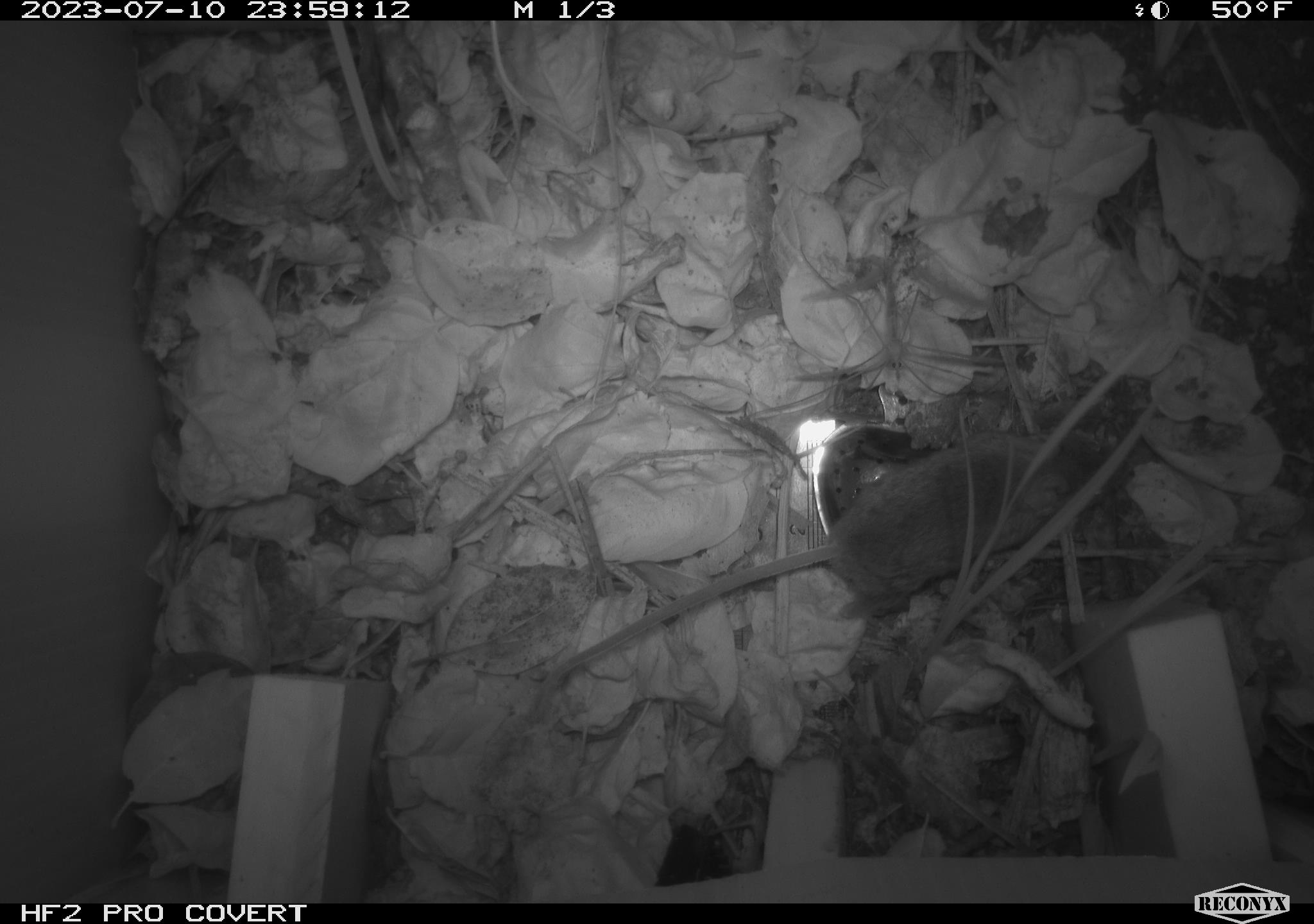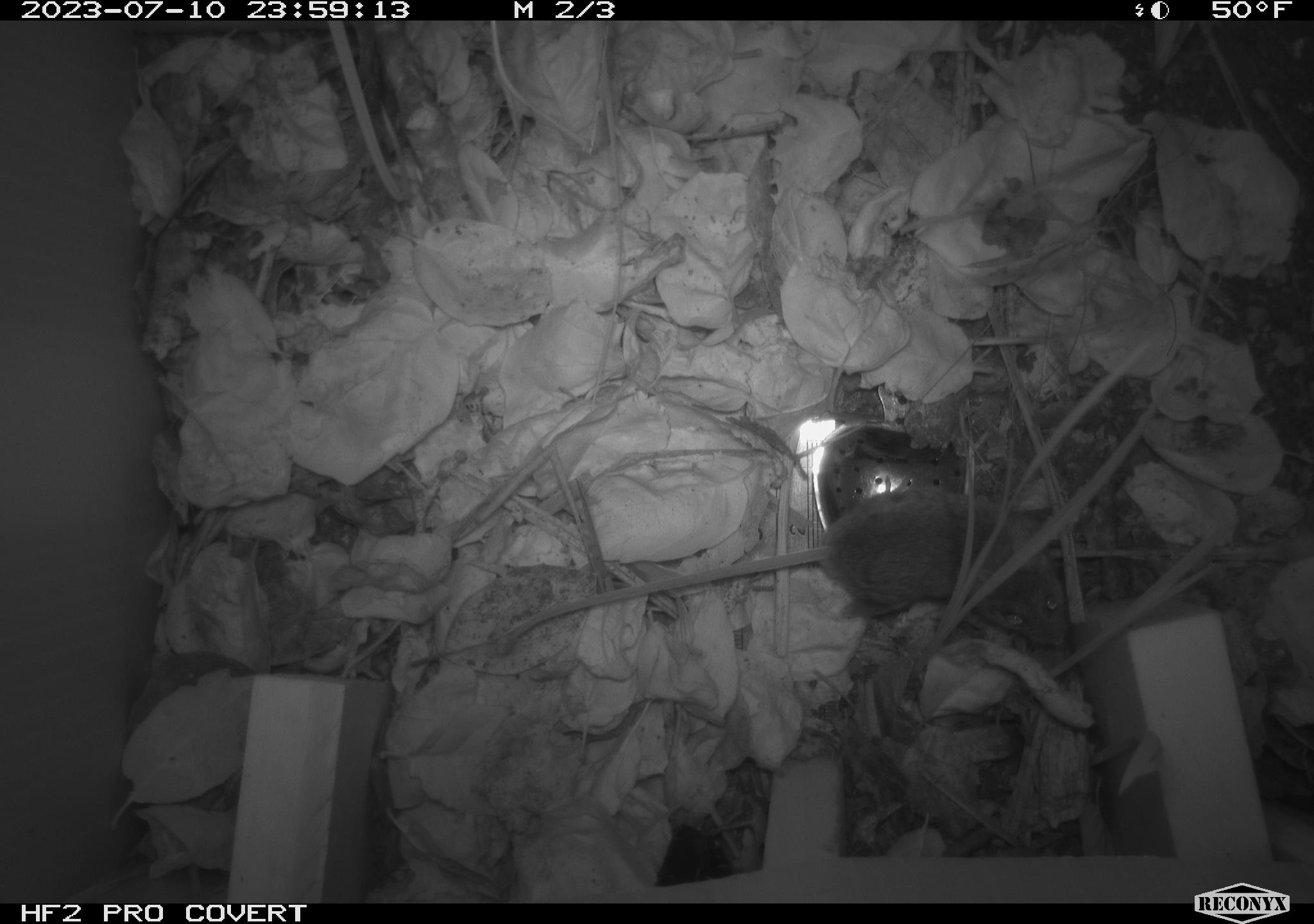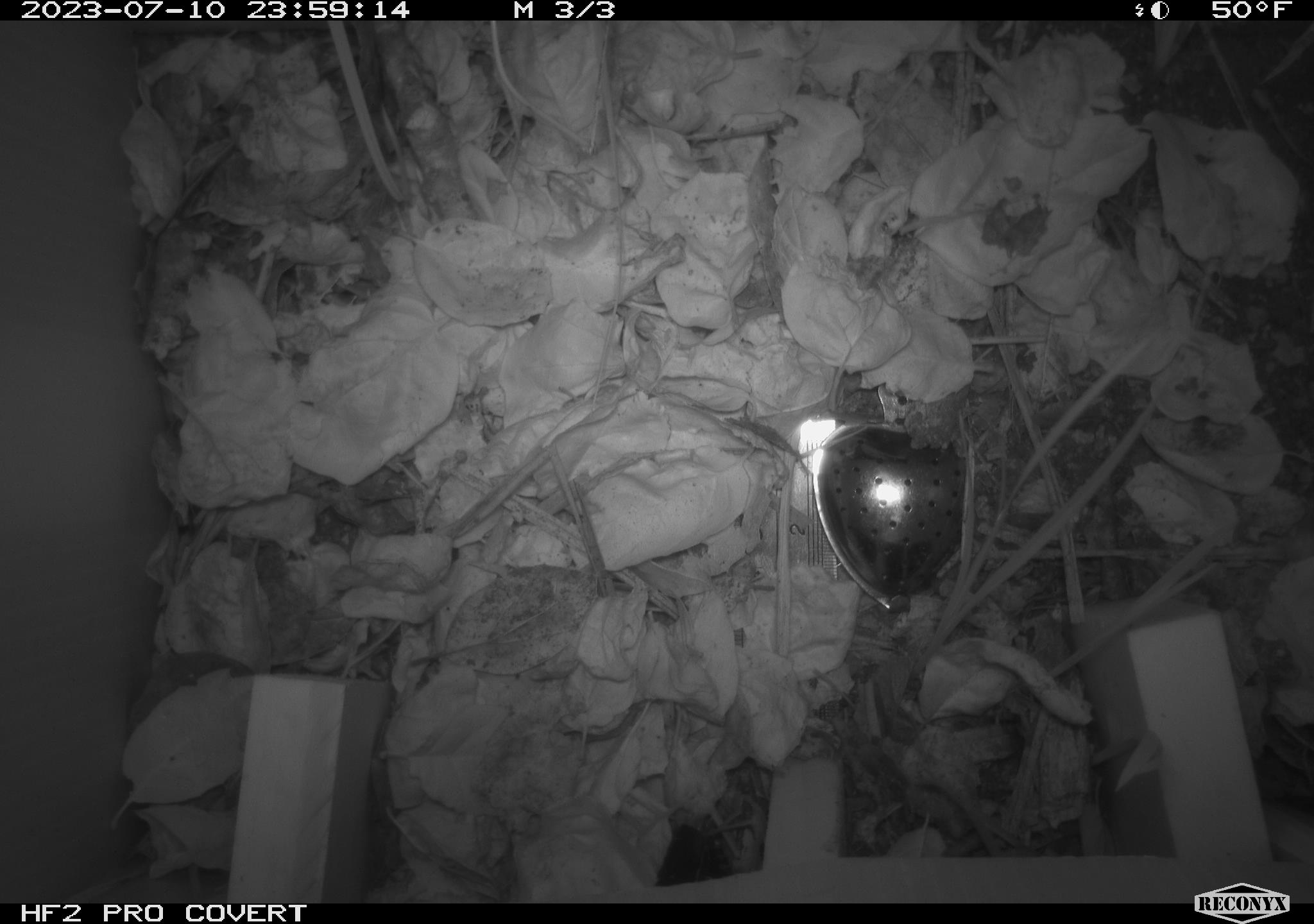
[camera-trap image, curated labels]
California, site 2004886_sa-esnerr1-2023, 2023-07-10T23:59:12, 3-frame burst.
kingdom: Animalia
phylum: Chordata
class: Mammalia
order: Rodentia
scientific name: Rodentia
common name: mouse species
Mouse species (Rodentia).